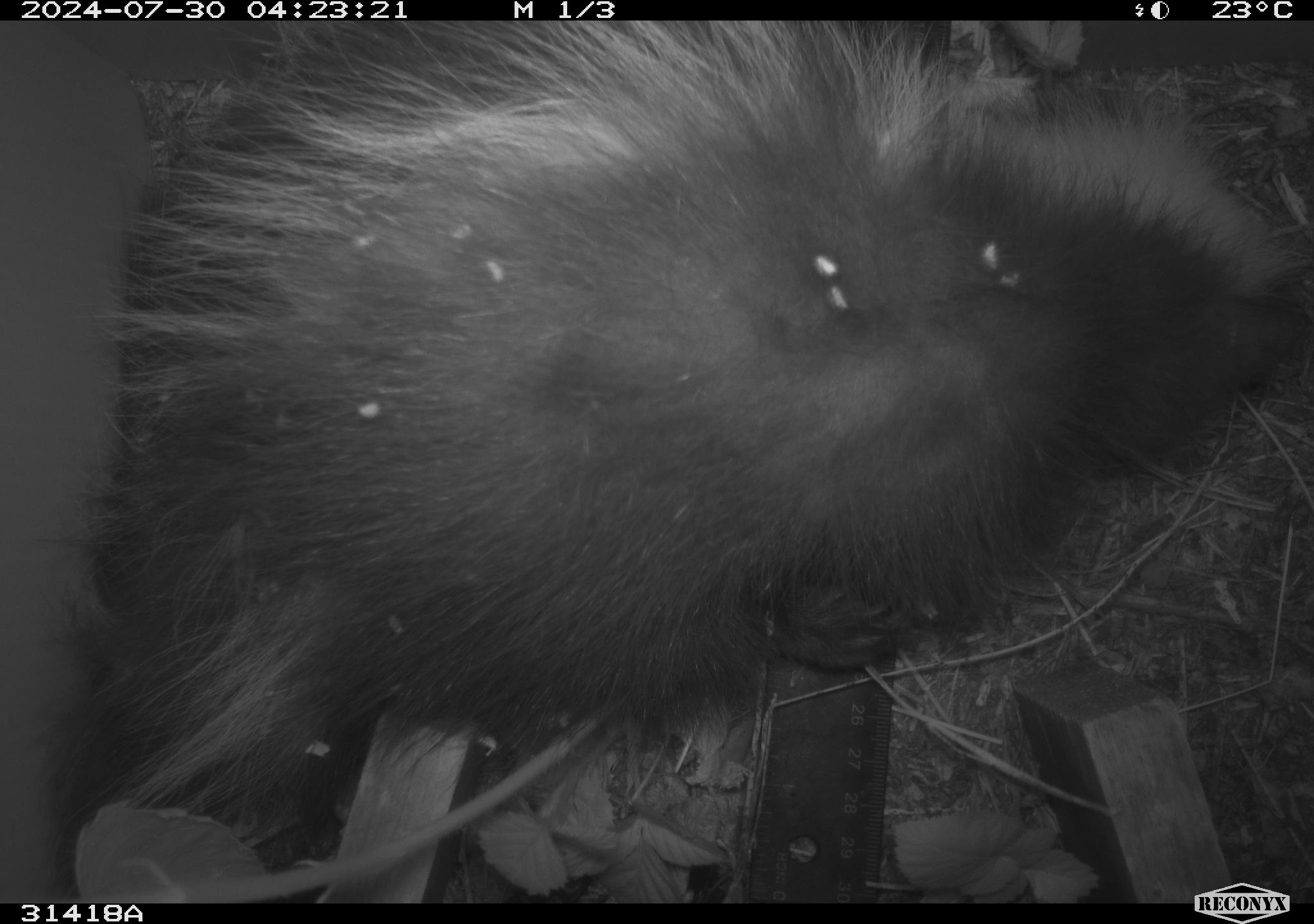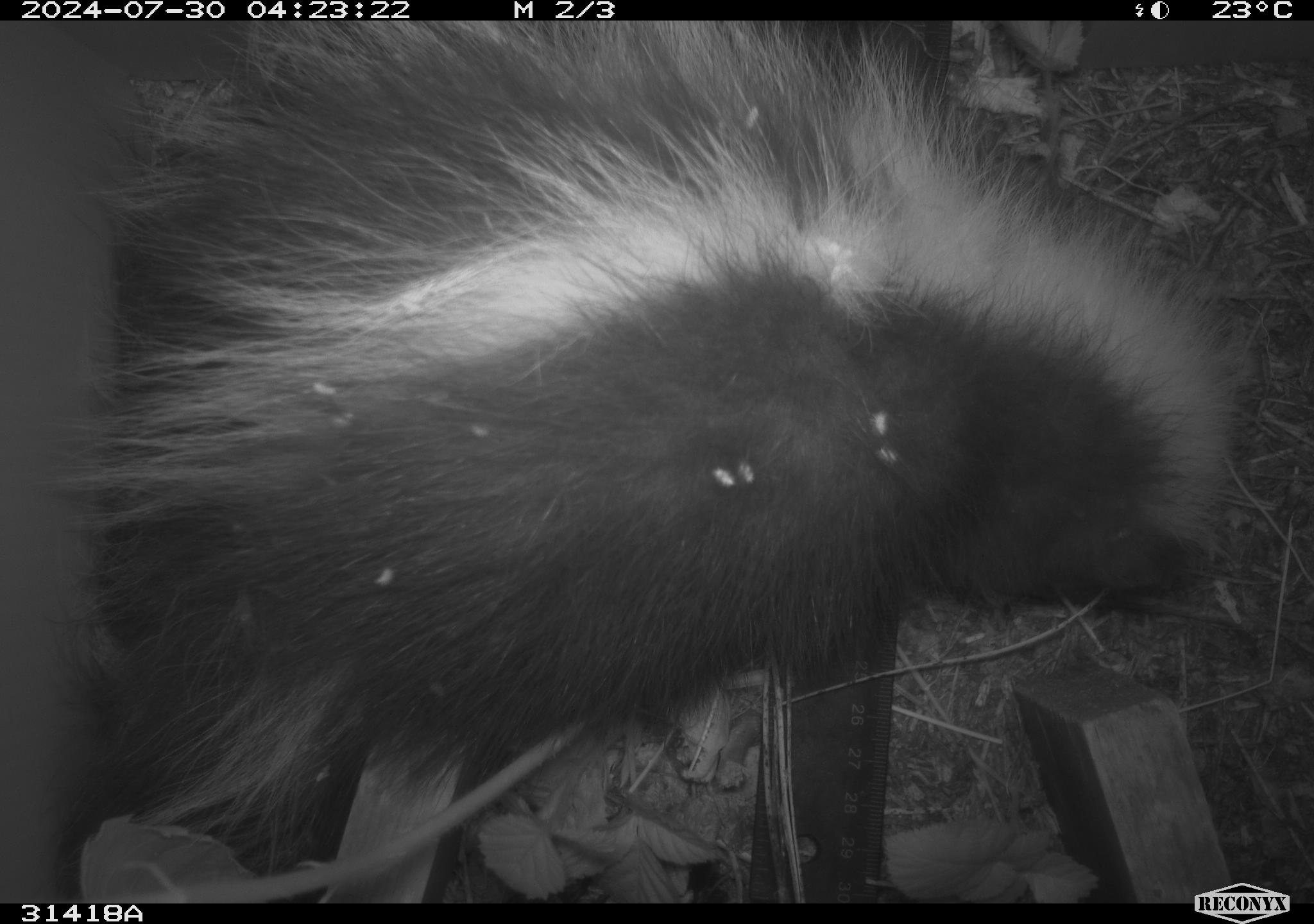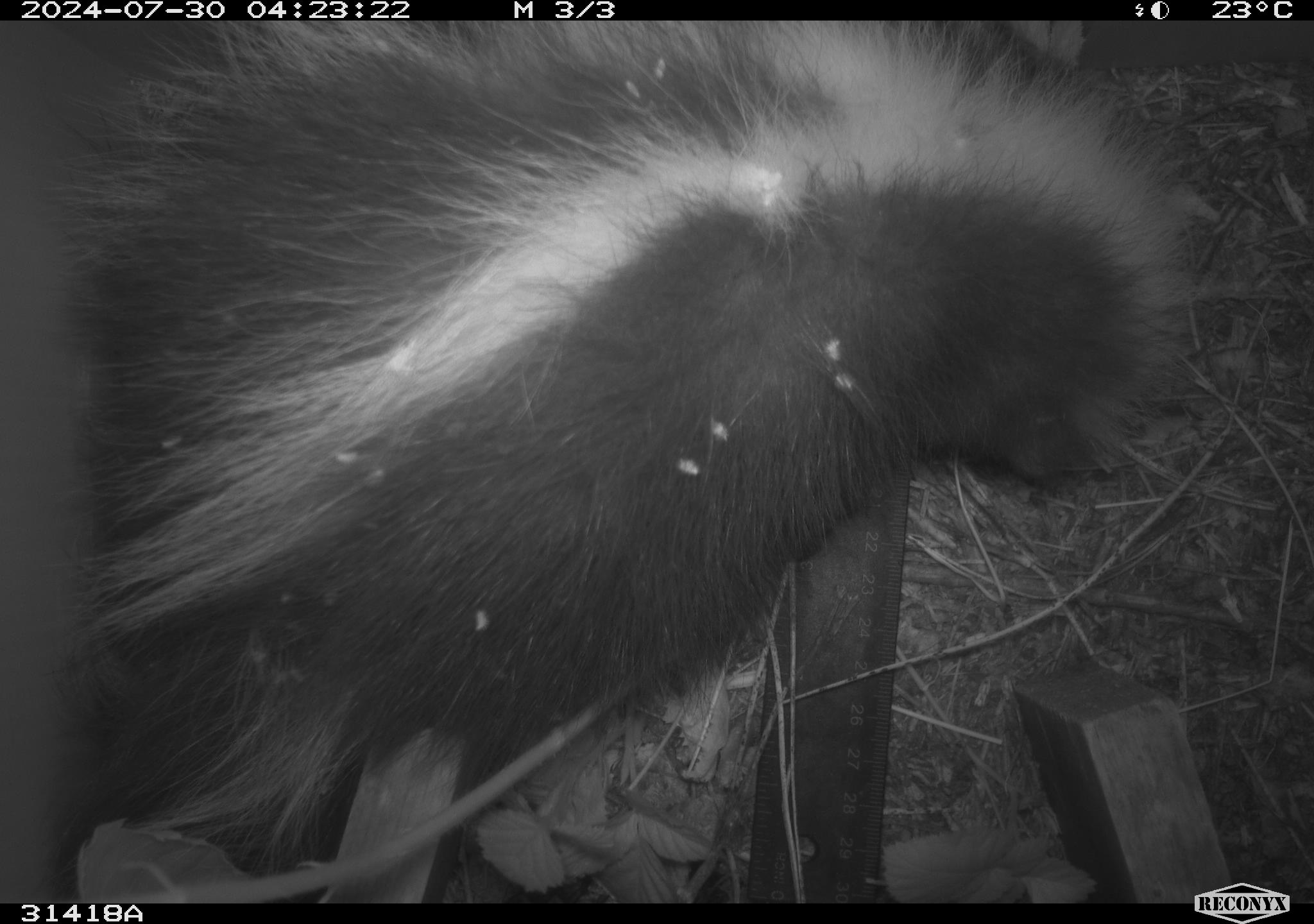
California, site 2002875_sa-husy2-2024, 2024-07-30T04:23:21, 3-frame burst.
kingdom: Animalia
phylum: Chordata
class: Mammalia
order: Carnivora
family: Mephitidae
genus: Mephitis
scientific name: Mephitis mephitis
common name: striped skunk